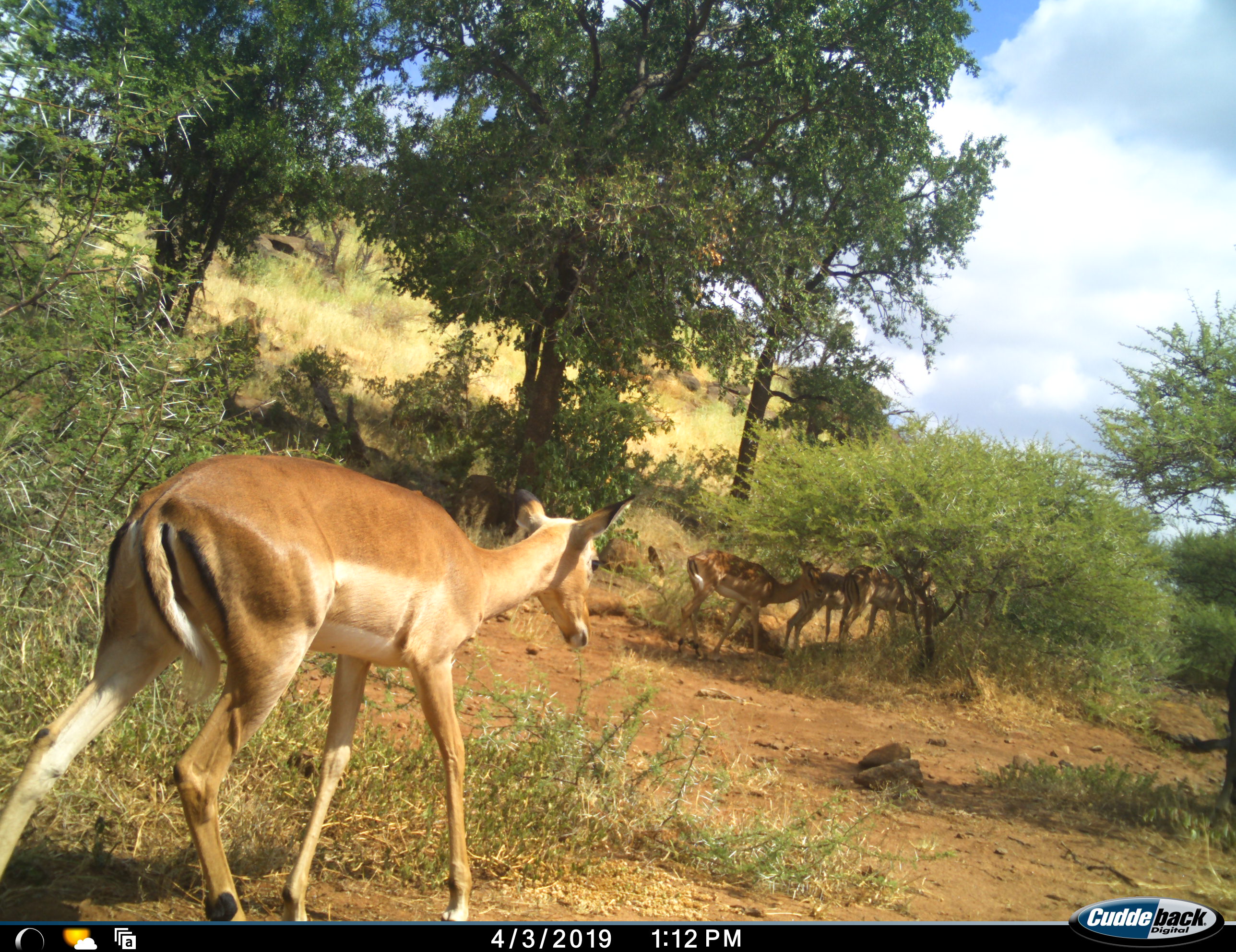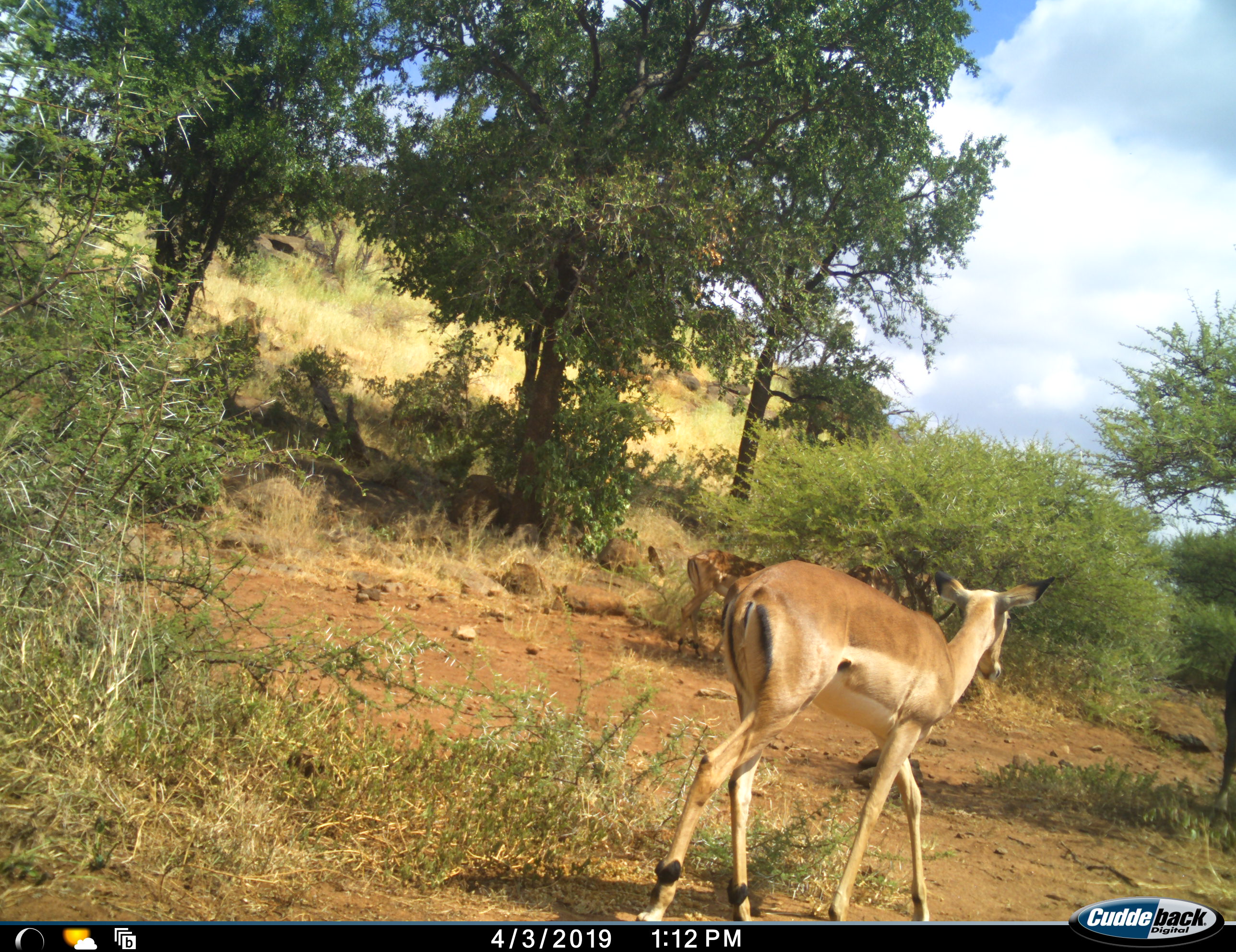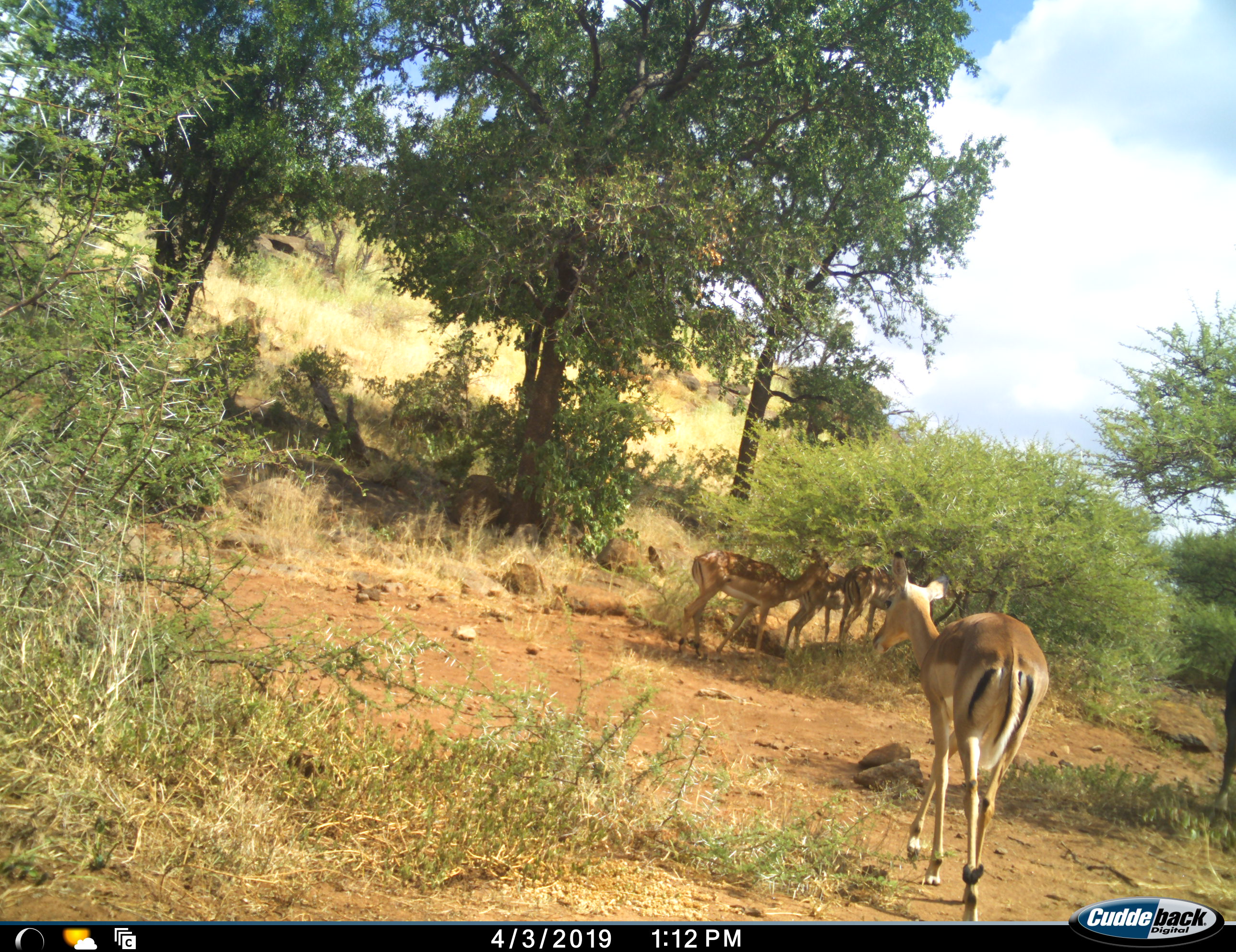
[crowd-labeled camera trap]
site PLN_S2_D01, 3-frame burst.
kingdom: Animalia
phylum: Chordata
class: Mammalia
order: Artiodactyla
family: Bovidae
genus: Aepyceros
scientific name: Aepyceros melampus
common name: impala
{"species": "impala (Aepyceros melampus)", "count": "4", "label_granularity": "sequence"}